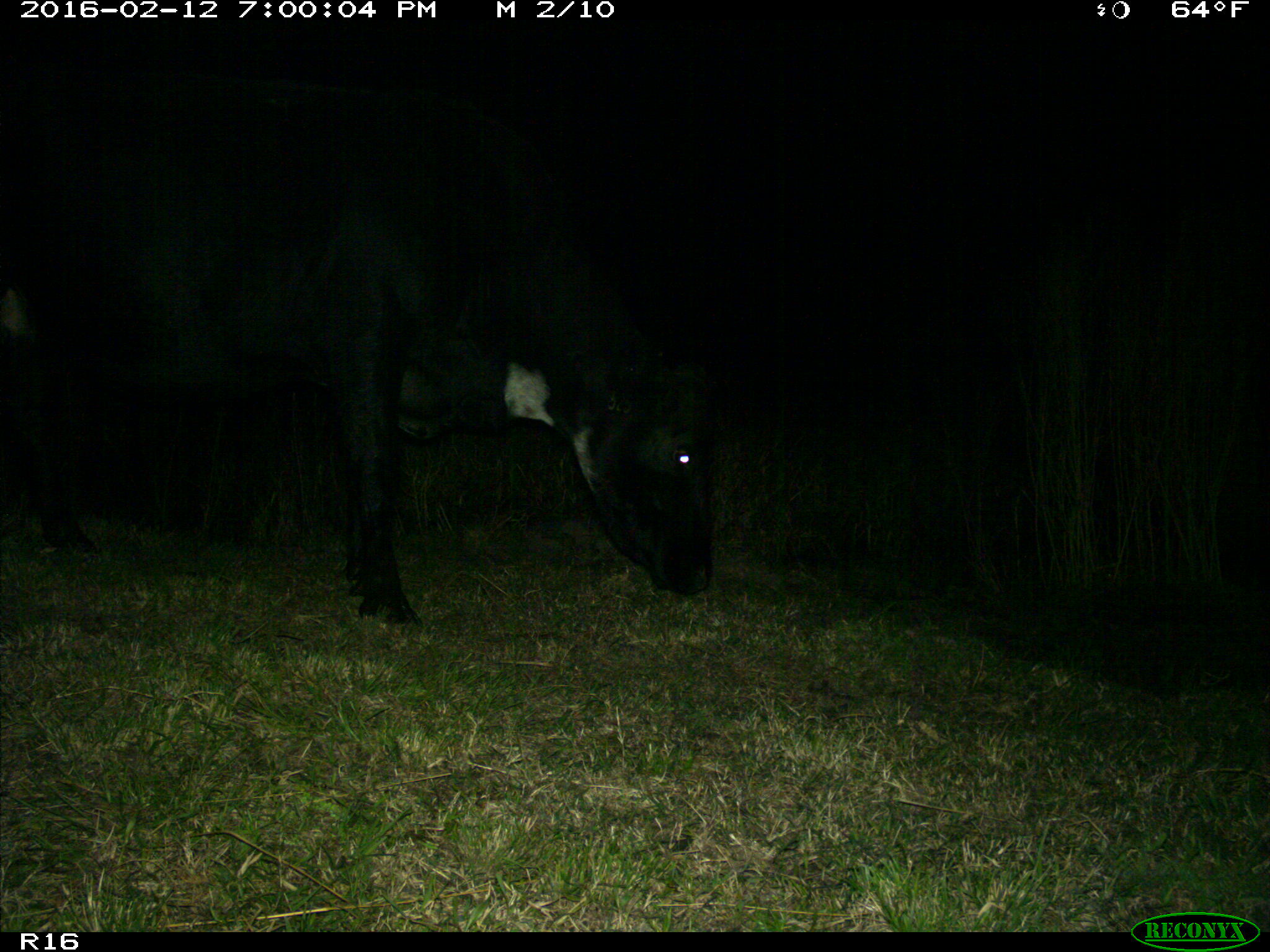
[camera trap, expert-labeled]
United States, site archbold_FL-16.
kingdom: Animalia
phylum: Chordata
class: Mammalia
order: Artiodactyla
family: Bovidae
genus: Bos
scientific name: Bos taurus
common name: domestic cow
Bos taurus (domestic cow).